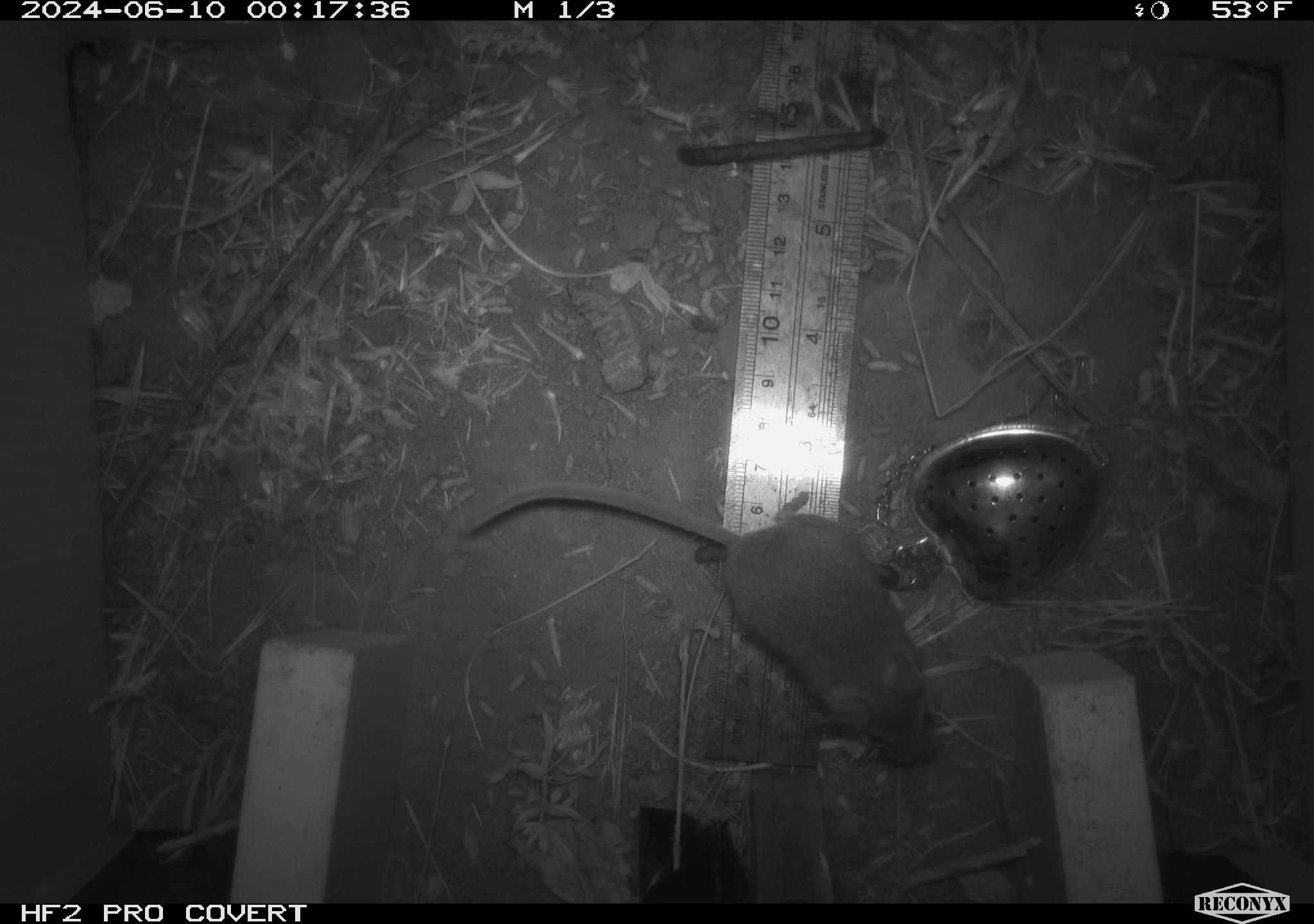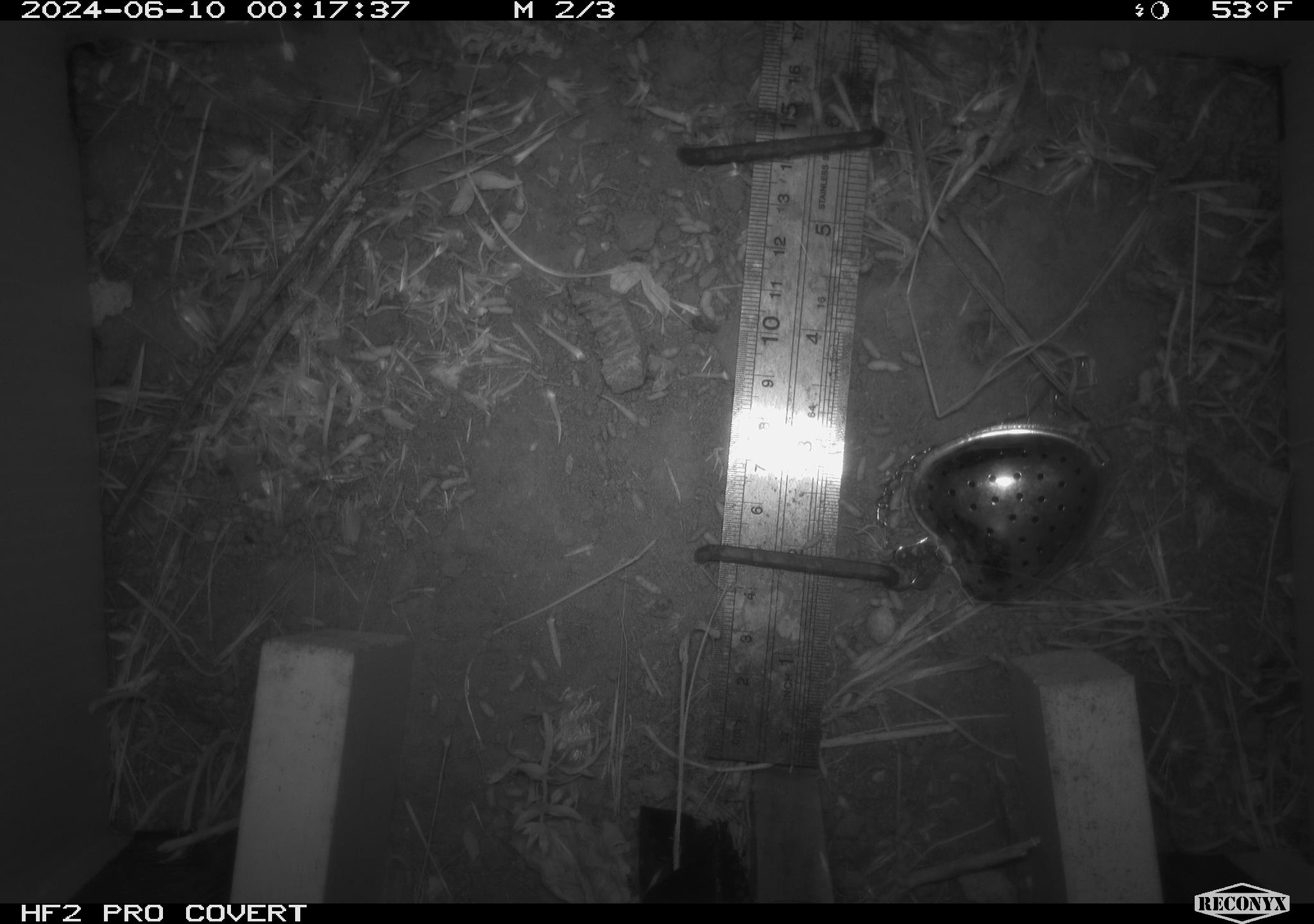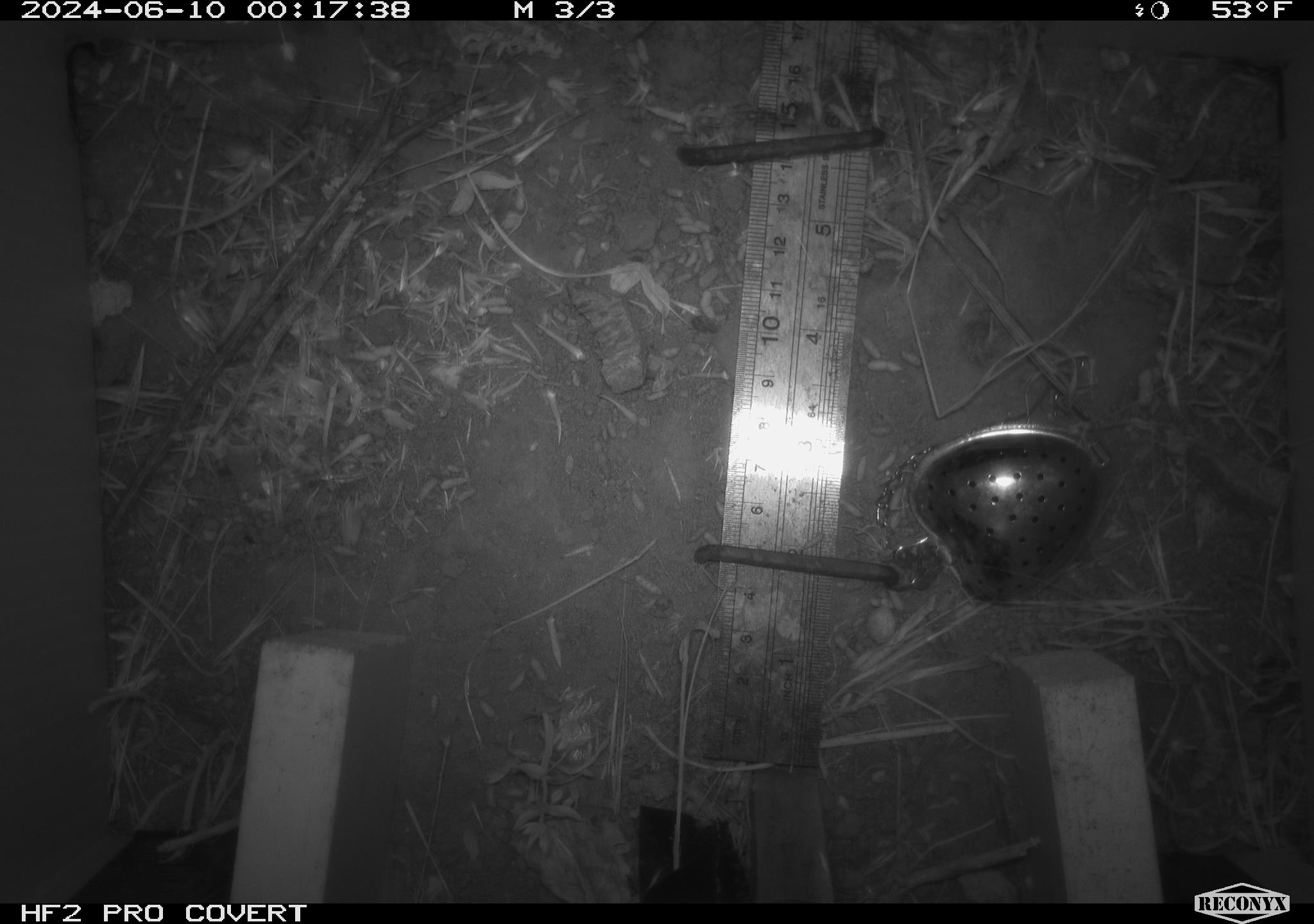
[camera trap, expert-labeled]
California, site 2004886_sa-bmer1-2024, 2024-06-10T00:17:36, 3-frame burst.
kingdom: Animalia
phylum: Chordata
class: Mammalia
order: Rodentia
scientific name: Rodentia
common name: mouse species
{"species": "mouse species (Rodentia)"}